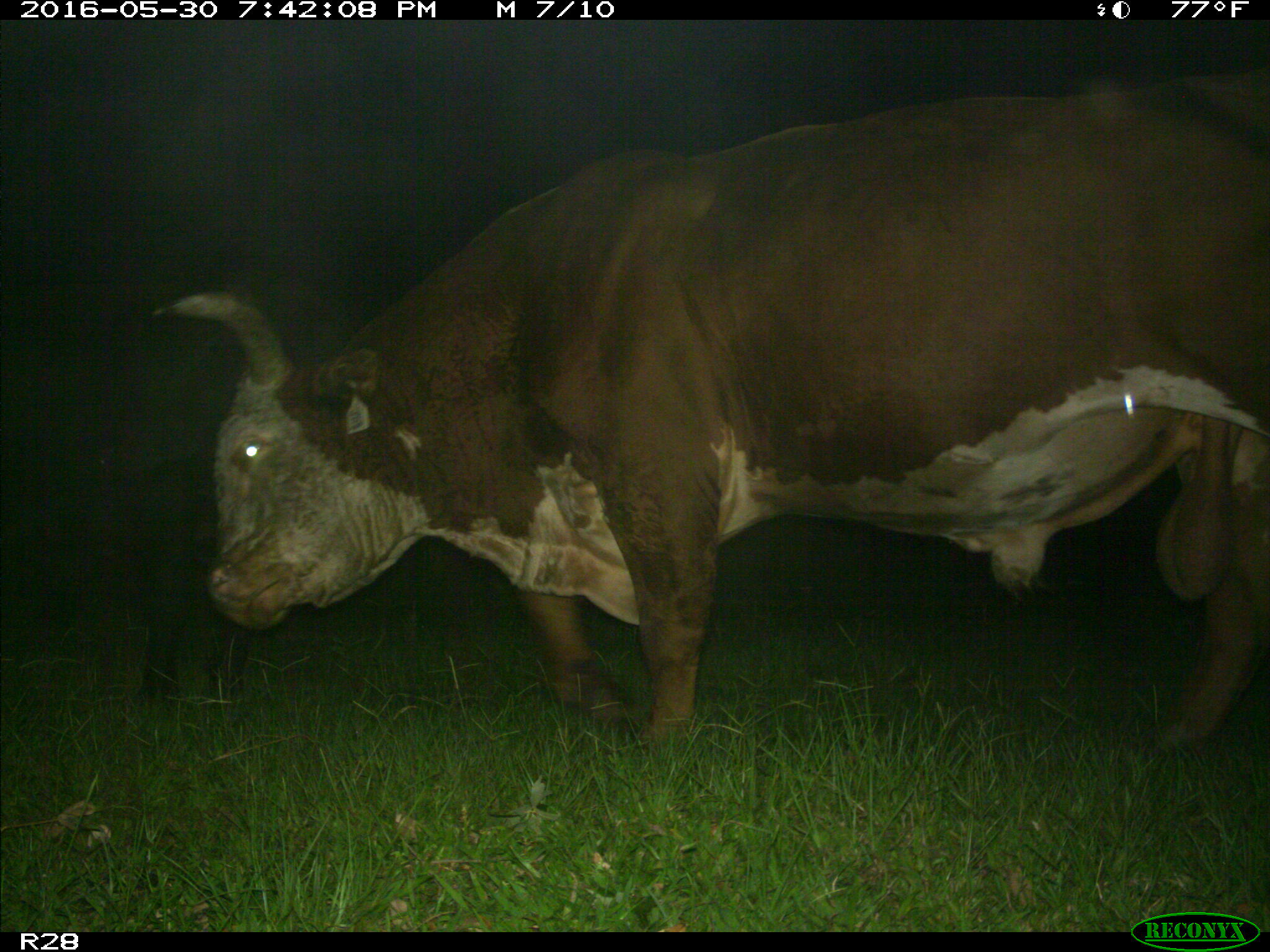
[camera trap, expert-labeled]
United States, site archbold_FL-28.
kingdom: Animalia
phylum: Chordata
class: Mammalia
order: Artiodactyla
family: Bovidae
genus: Bos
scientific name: Bos taurus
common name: domestic cow